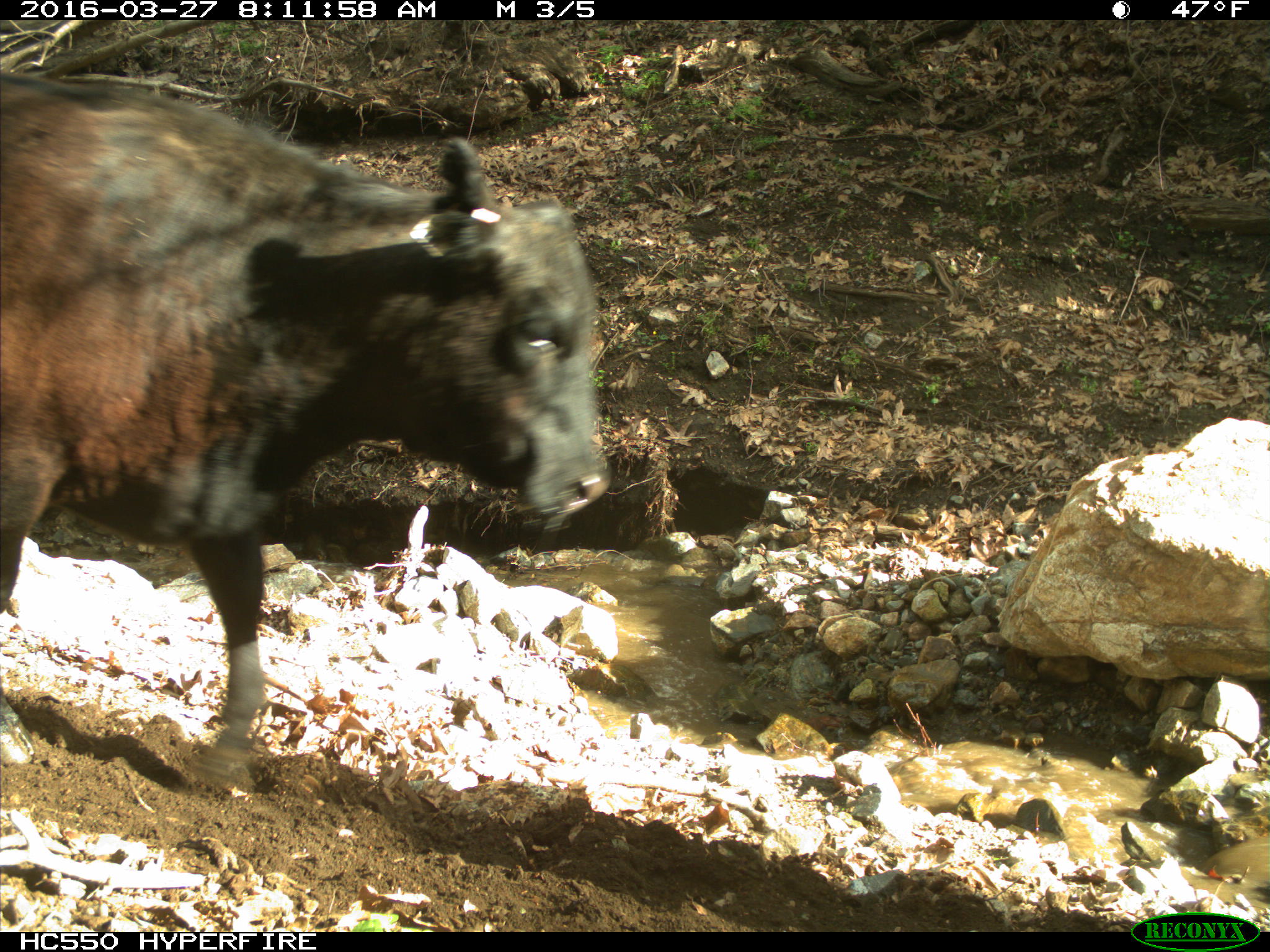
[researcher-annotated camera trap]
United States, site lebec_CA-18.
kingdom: Animalia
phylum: Chordata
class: Mammalia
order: Artiodactyla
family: Bovidae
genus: Bos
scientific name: Bos taurus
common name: domestic cow